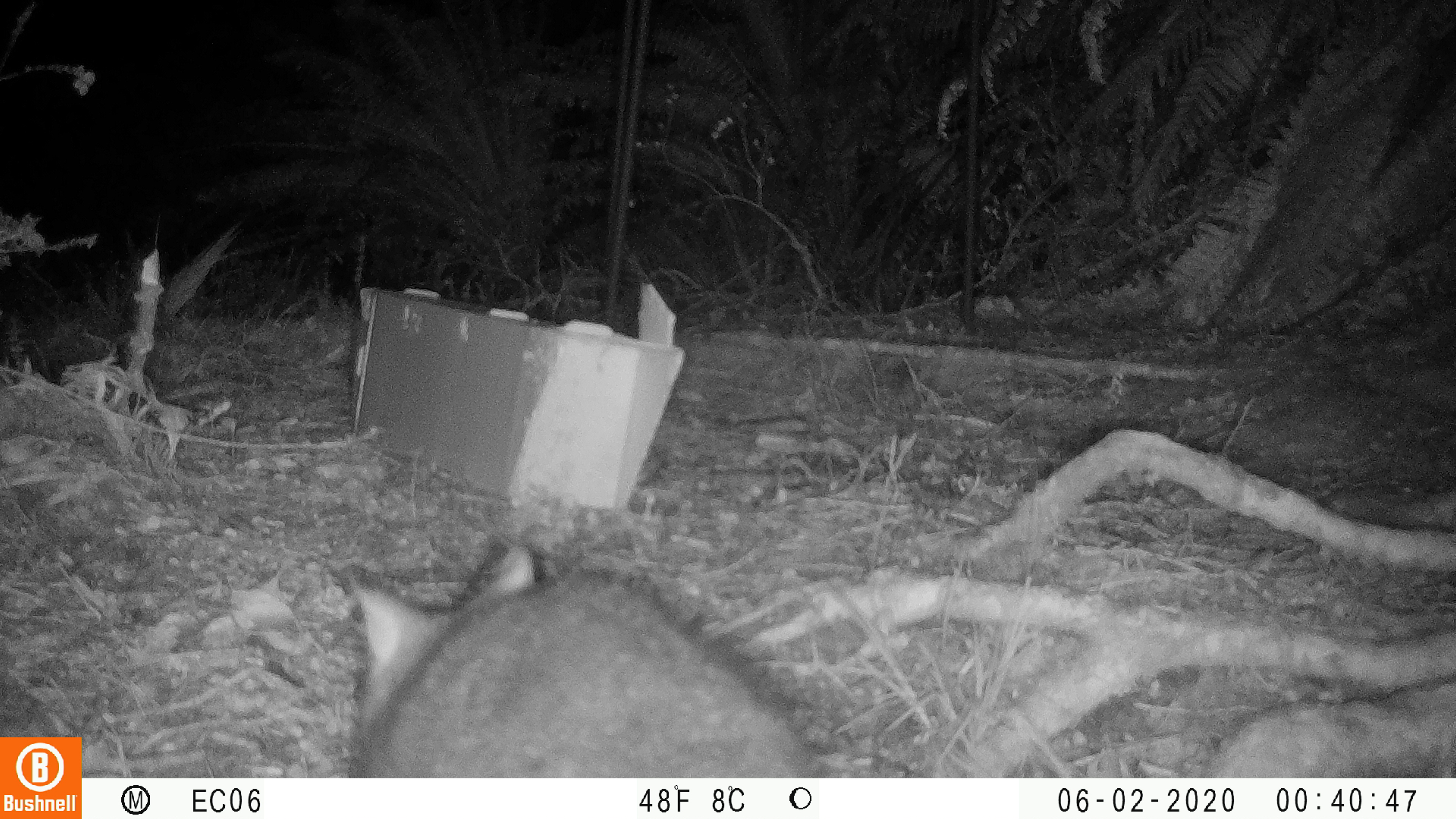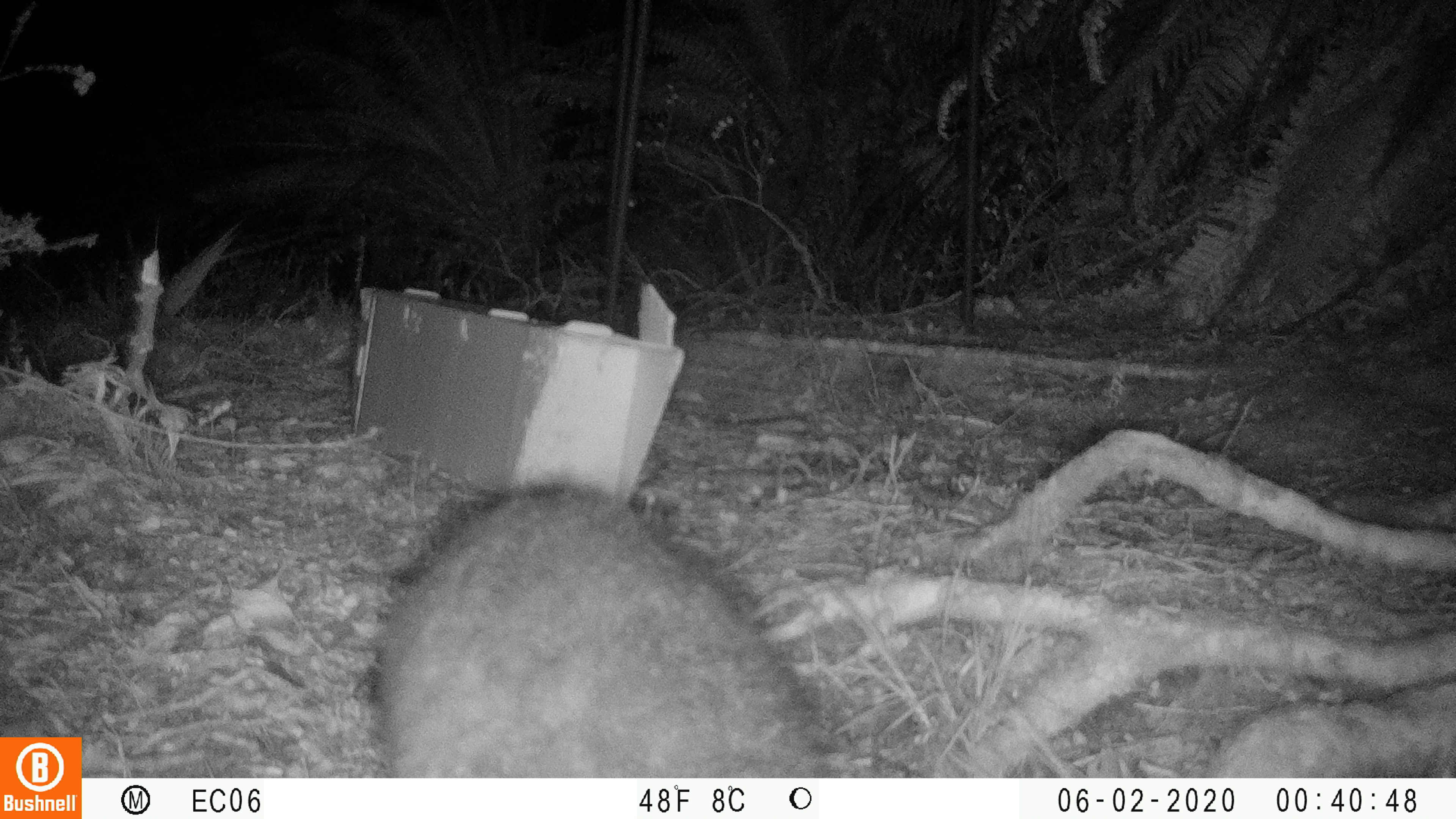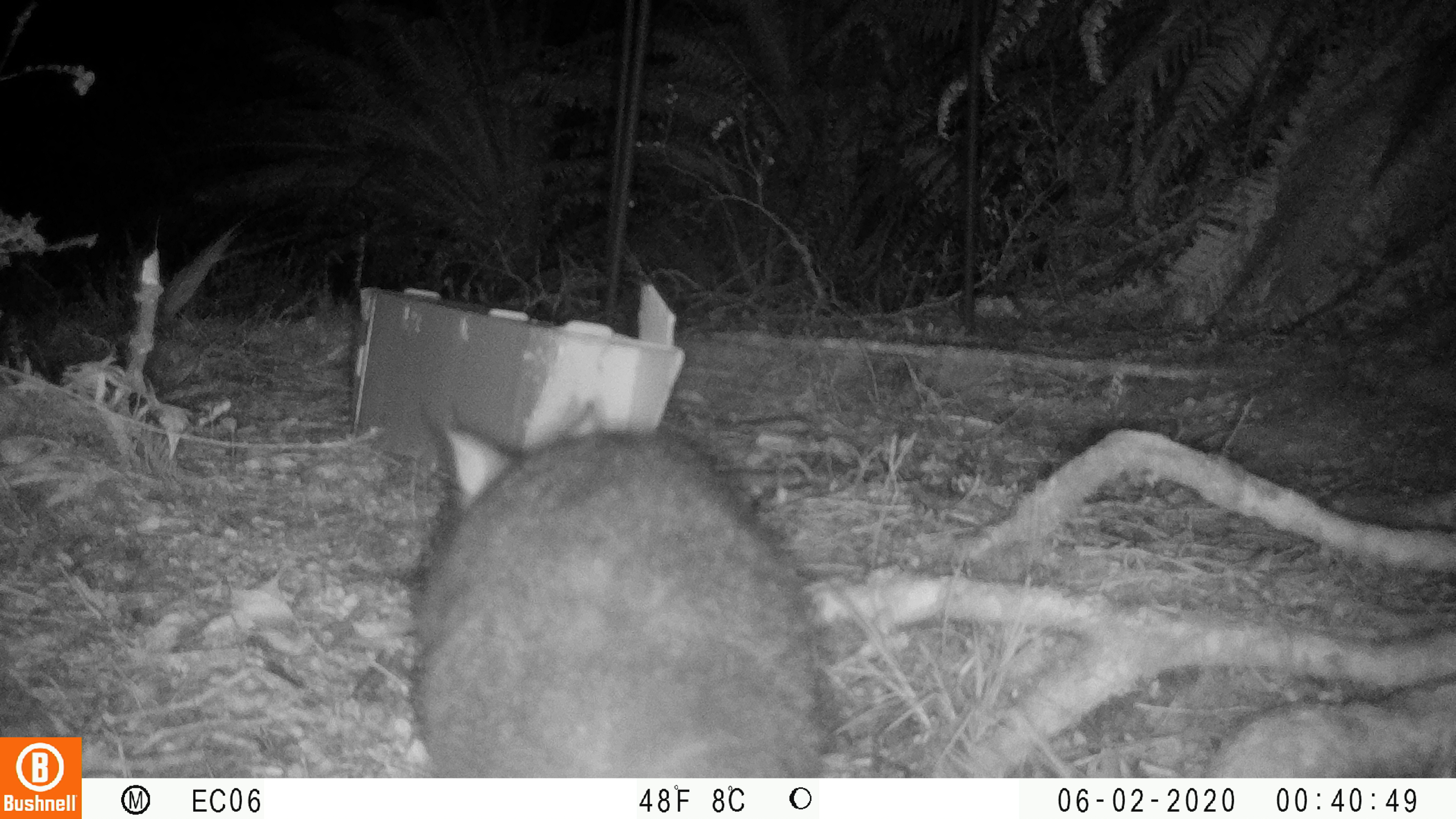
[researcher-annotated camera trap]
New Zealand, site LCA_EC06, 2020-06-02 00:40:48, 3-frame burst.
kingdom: Animalia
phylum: Chordata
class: Mammalia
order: Diprotodontia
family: Phalangeridae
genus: Trichosurus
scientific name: Trichosurus vulpecula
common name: common brushtail possum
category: possum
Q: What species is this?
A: Possum (common brushtail possum) (Trichosurus vulpecula).